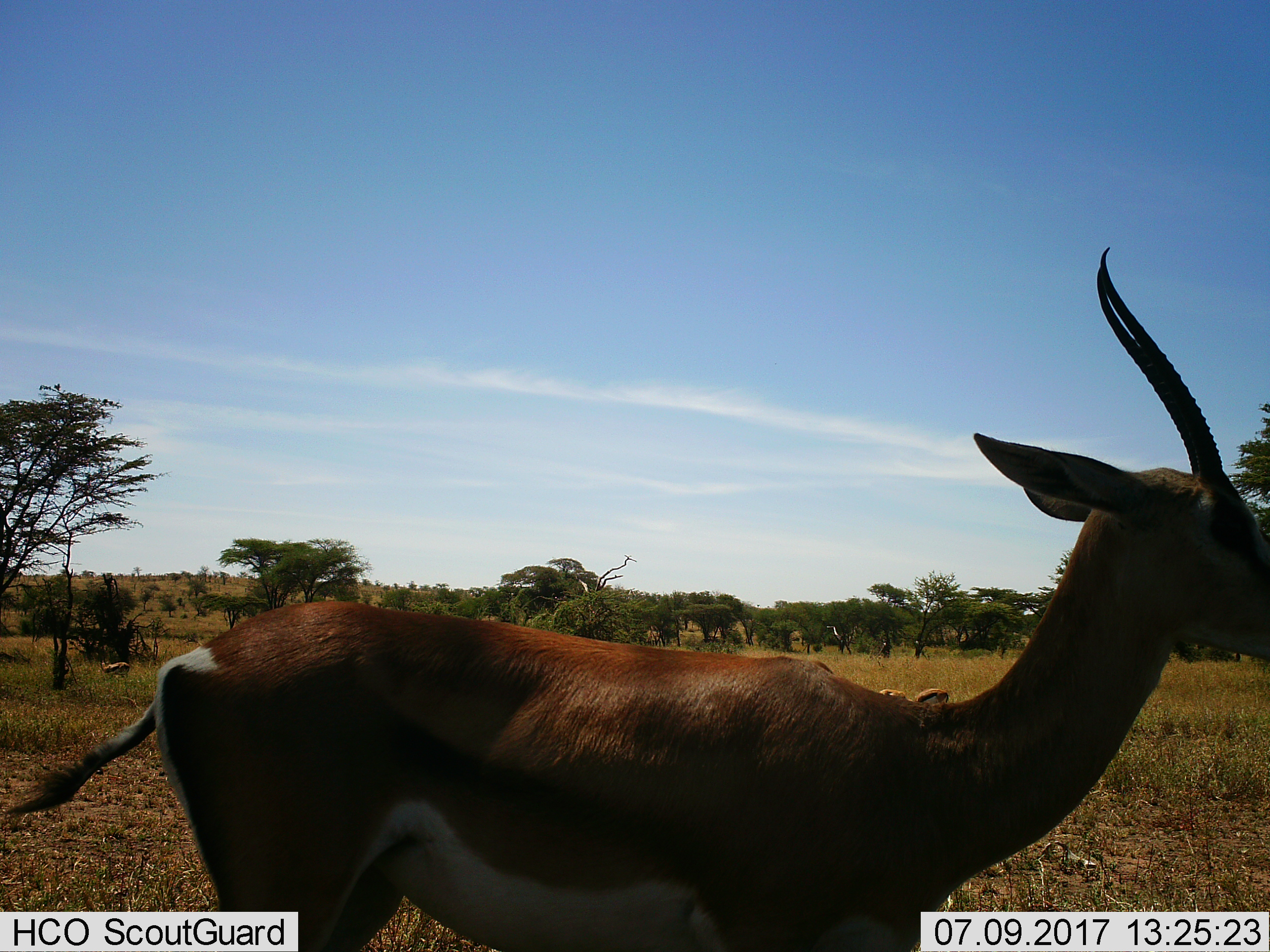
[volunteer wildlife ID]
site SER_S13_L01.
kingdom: Animalia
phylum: Chordata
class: Mammalia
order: Artiodactyla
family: Bovidae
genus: Eudorcas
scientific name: Eudorcas thomsonii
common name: thomson's gazelle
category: gazellethomsons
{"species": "gazellethomsons (thomson's gazelle) (Eudorcas thomsonii)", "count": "3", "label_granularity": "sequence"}